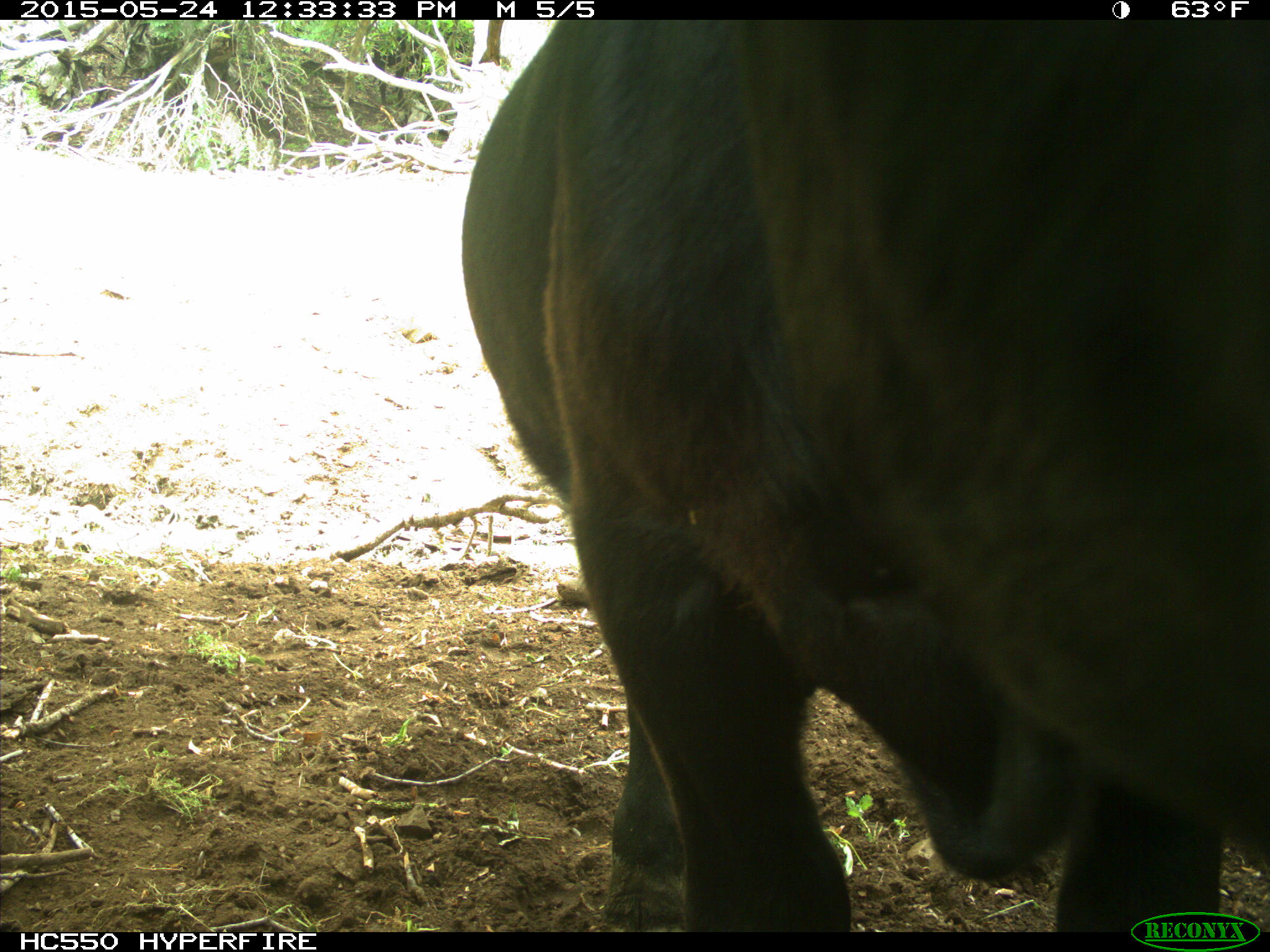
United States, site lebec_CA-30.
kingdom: Animalia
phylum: Chordata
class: Mammalia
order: Artiodactyla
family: Bovidae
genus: Bos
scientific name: Bos taurus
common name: domestic cow